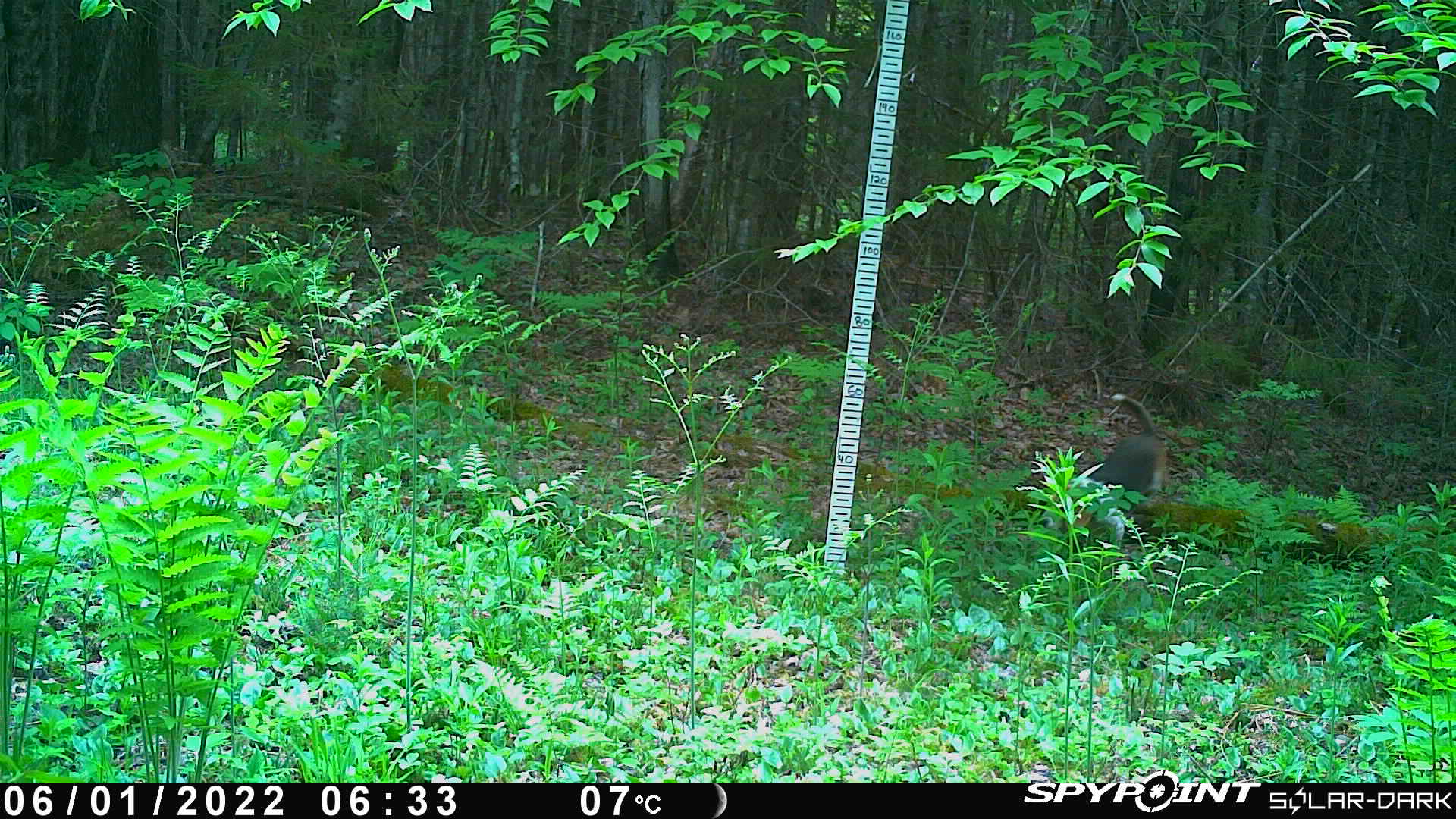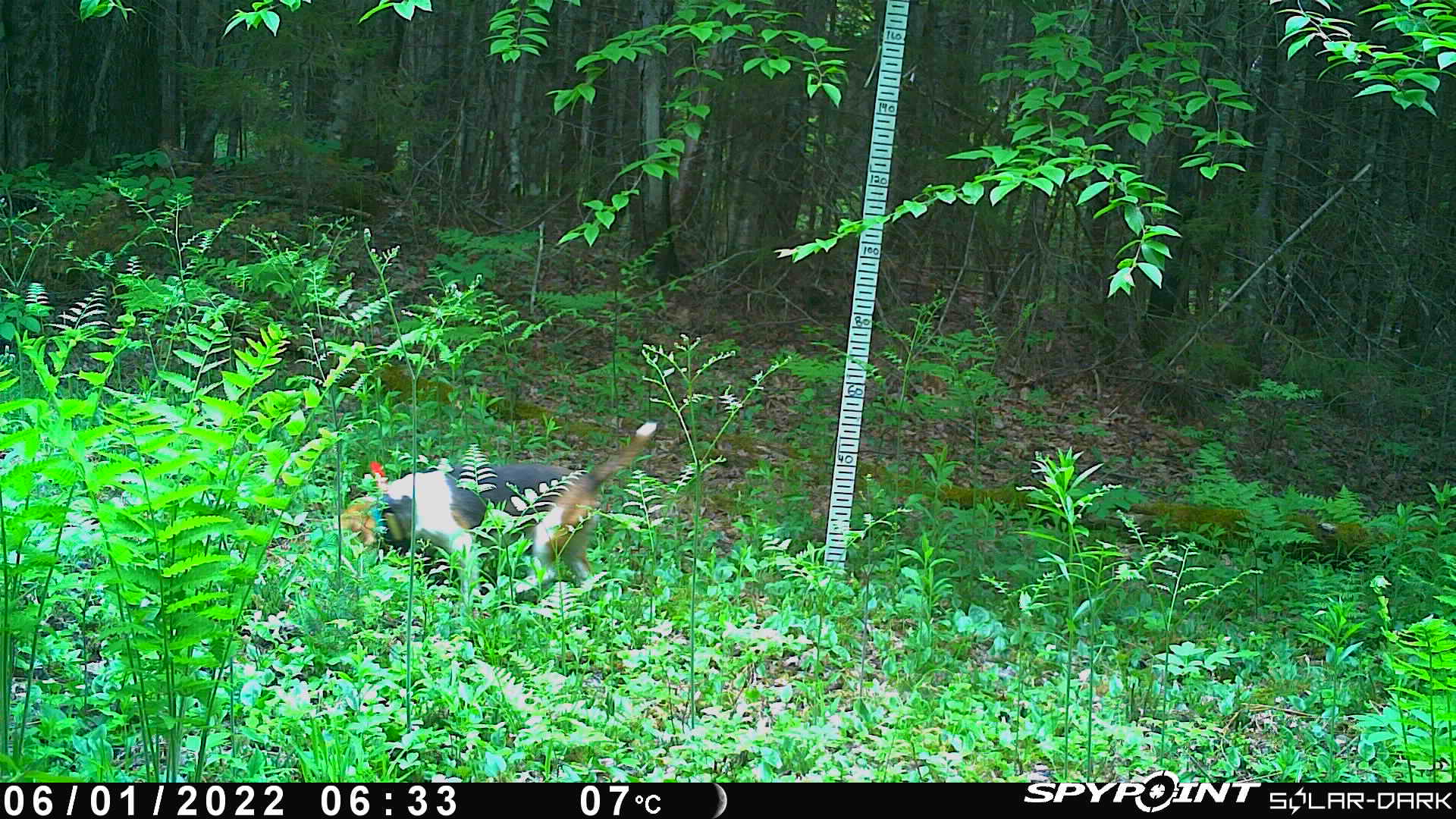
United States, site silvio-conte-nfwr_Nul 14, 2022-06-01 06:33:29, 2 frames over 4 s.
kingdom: Animalia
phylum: Chordata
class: Mammalia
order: Carnivora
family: Canidae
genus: Canis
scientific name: Canis familiaris familiaris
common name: domestic dog